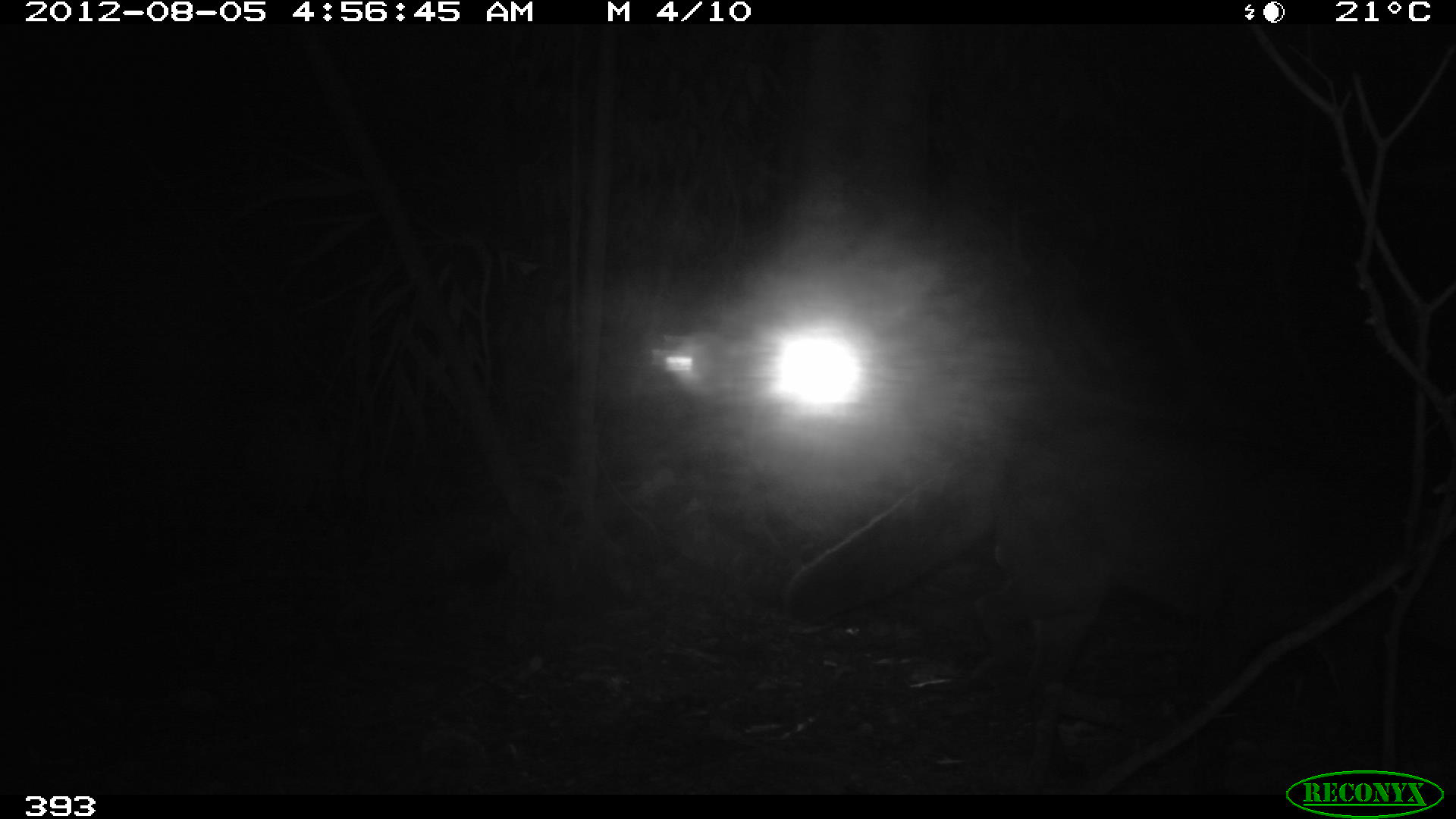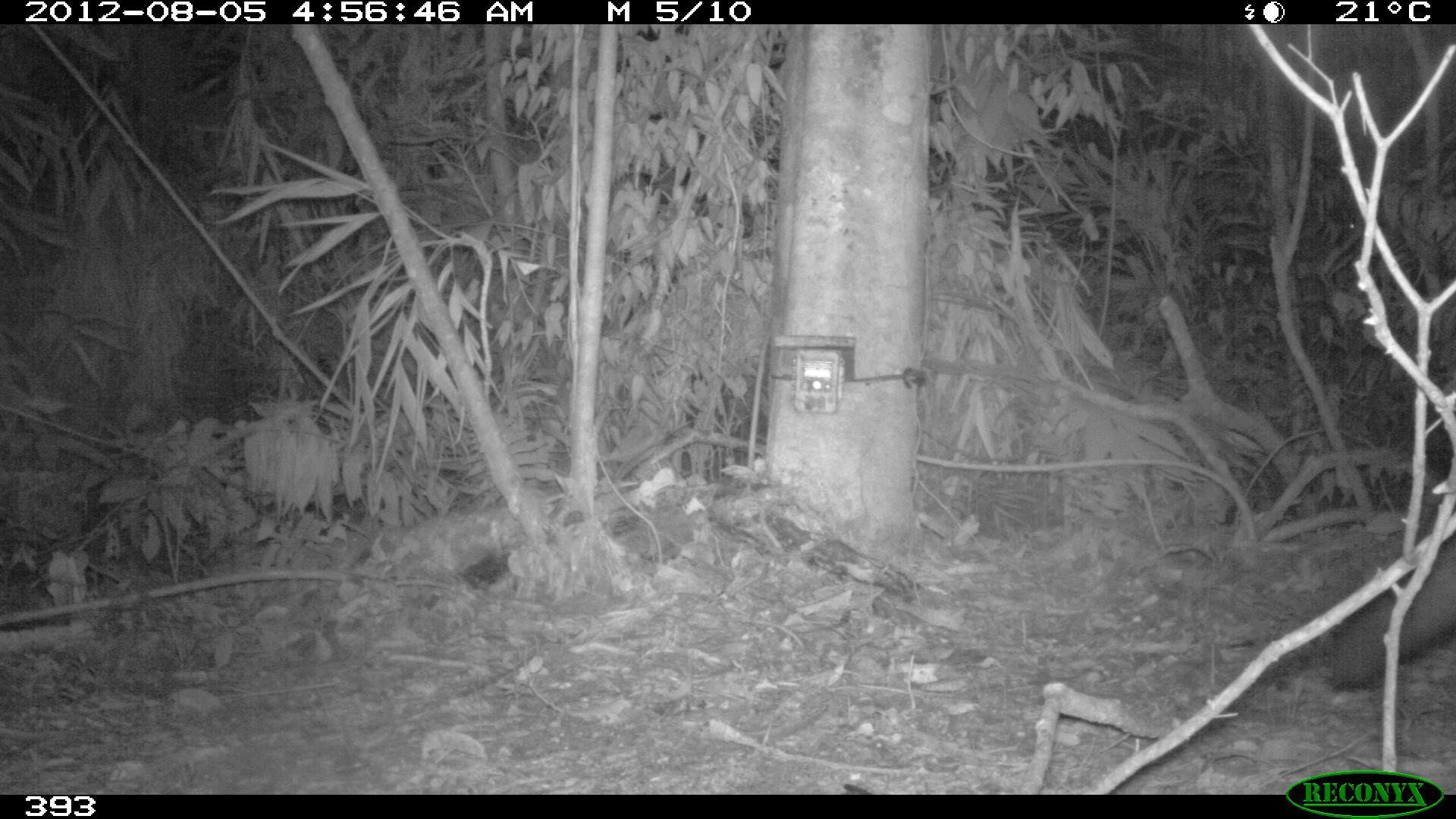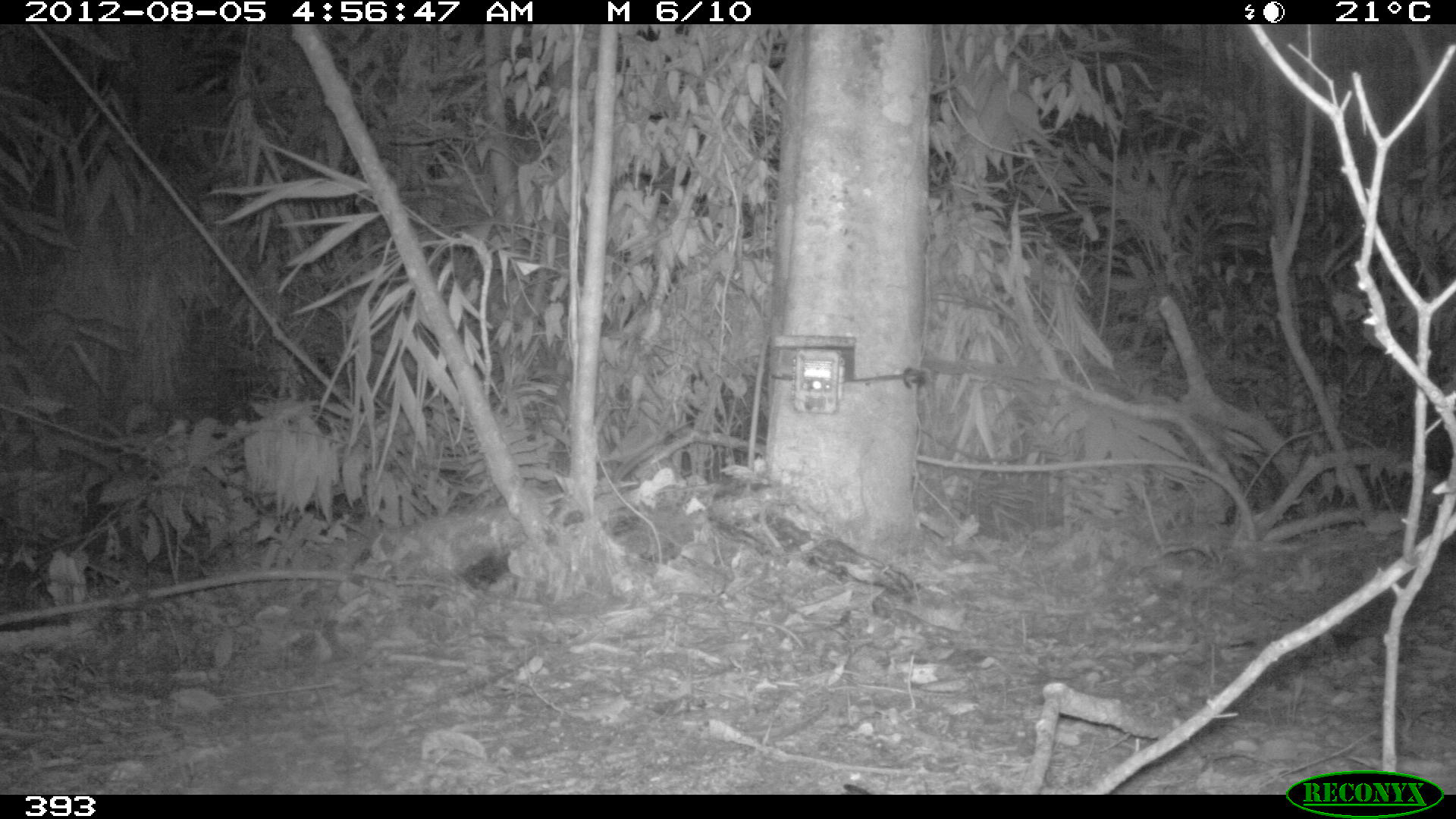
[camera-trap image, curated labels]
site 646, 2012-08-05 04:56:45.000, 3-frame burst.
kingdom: Animalia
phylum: Chordata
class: Mammalia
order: Carnivora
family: Canidae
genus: Atelocynus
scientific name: Atelocynus microtis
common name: short-eared dog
Atelocynus microtis (short-eared dog).